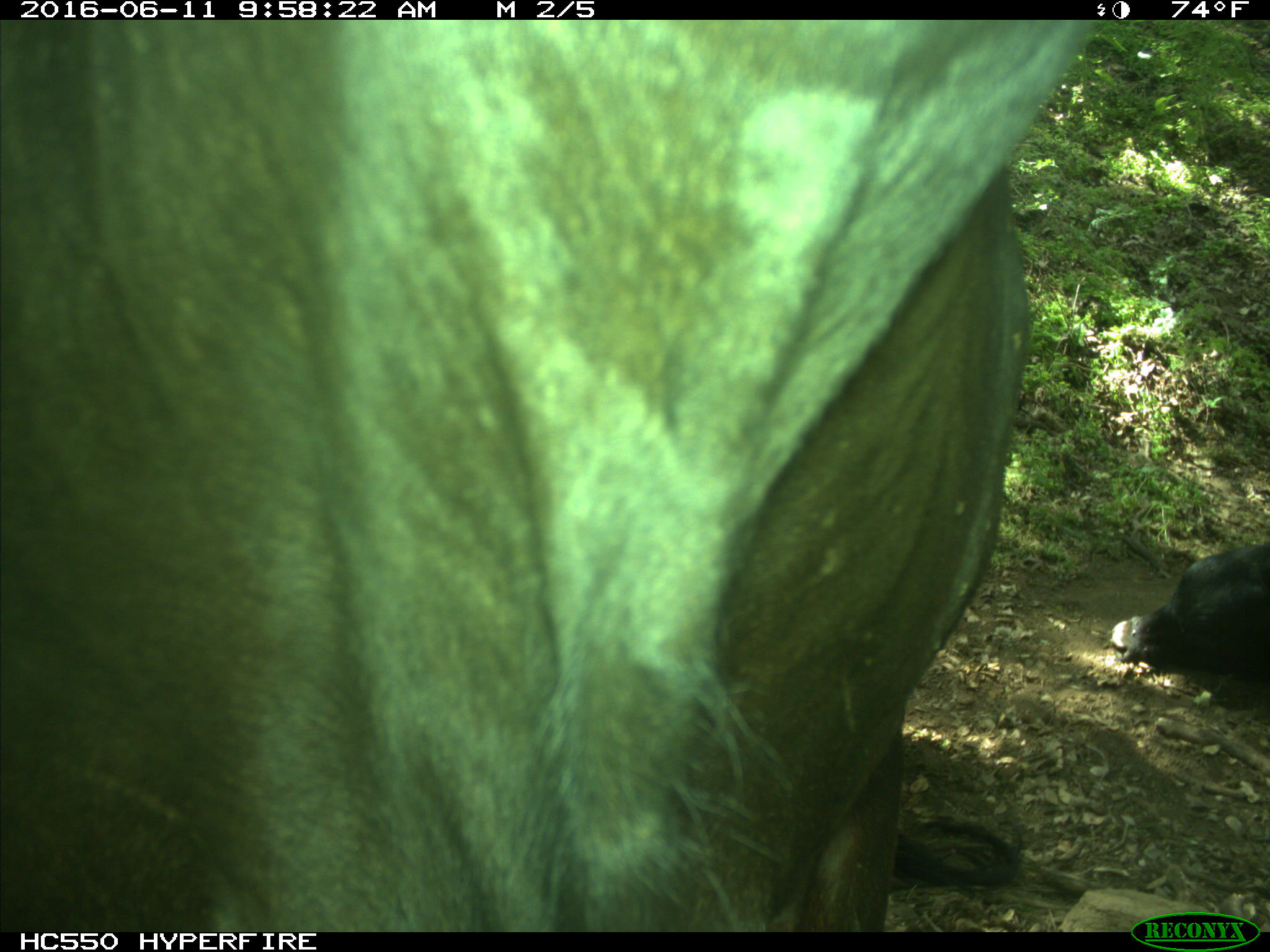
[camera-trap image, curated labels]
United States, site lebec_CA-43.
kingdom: Animalia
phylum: Chordata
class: Mammalia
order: Artiodactyla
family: Bovidae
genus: Bos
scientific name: Bos taurus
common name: domestic cow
Bos taurus (domestic cow).